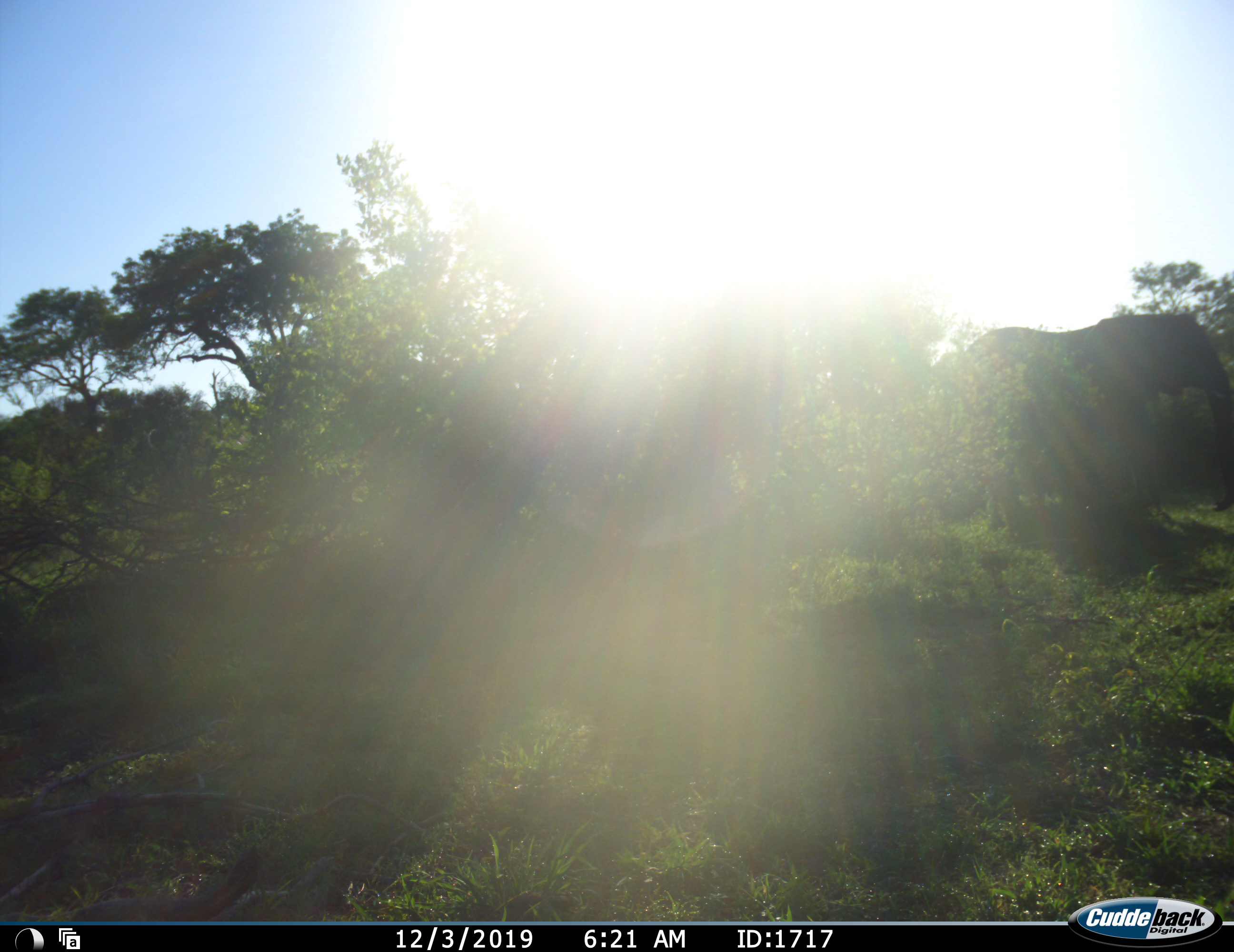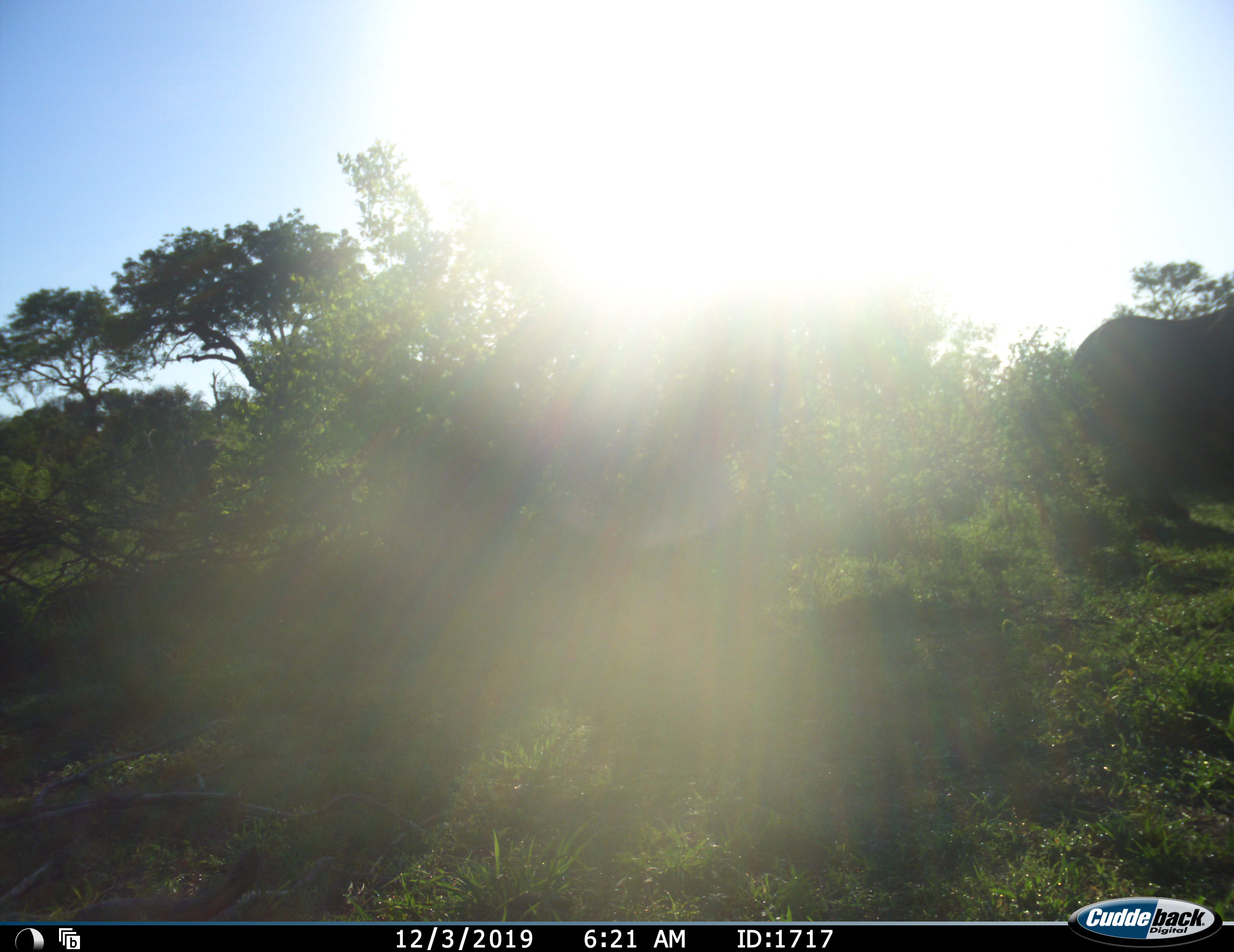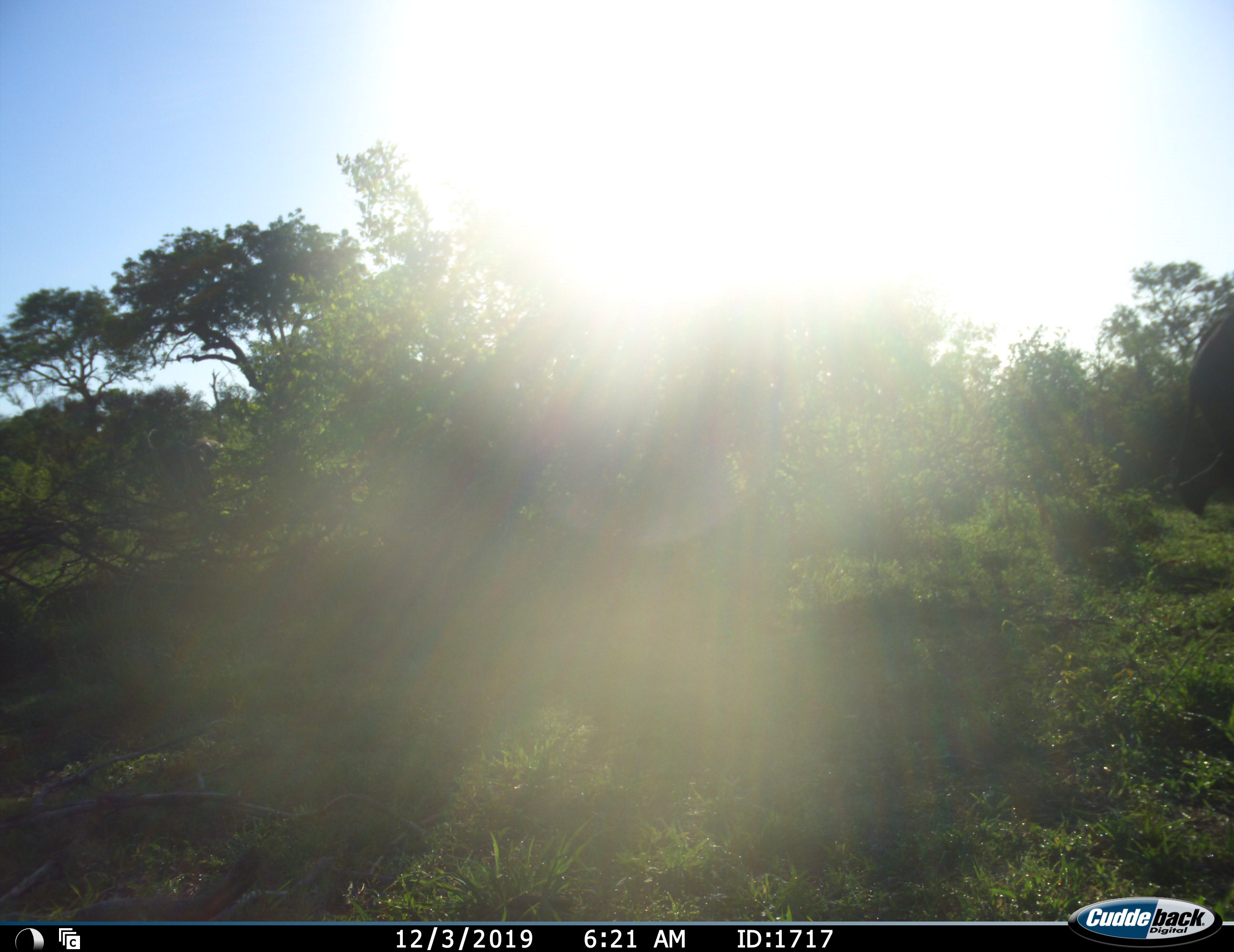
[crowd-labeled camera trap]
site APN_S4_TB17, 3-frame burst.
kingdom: Animalia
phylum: Chordata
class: Mammalia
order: Proboscidea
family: Elephantidae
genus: Loxodonta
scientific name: Loxodonta africana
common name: african bush elephant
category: elephant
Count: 1.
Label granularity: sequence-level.